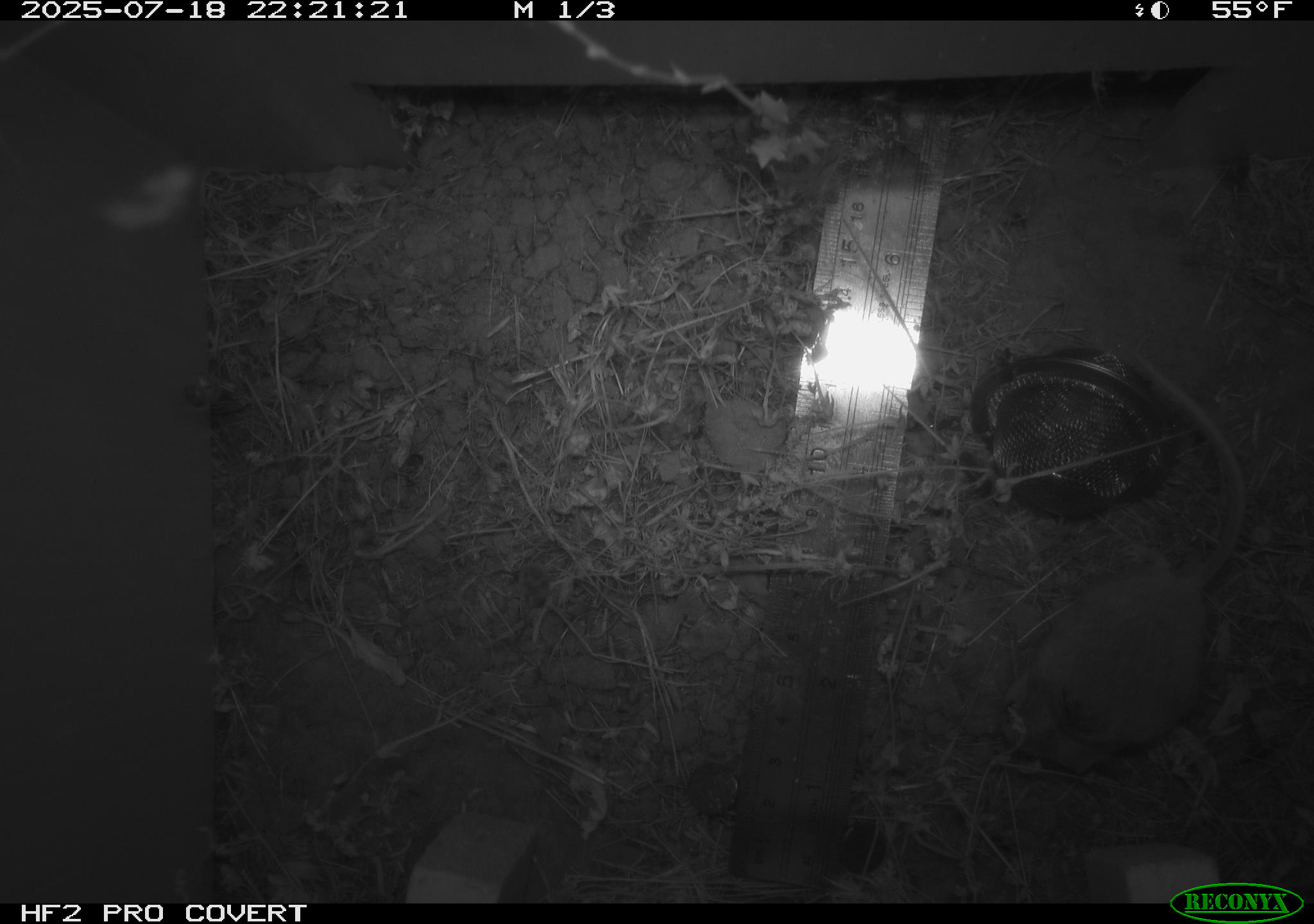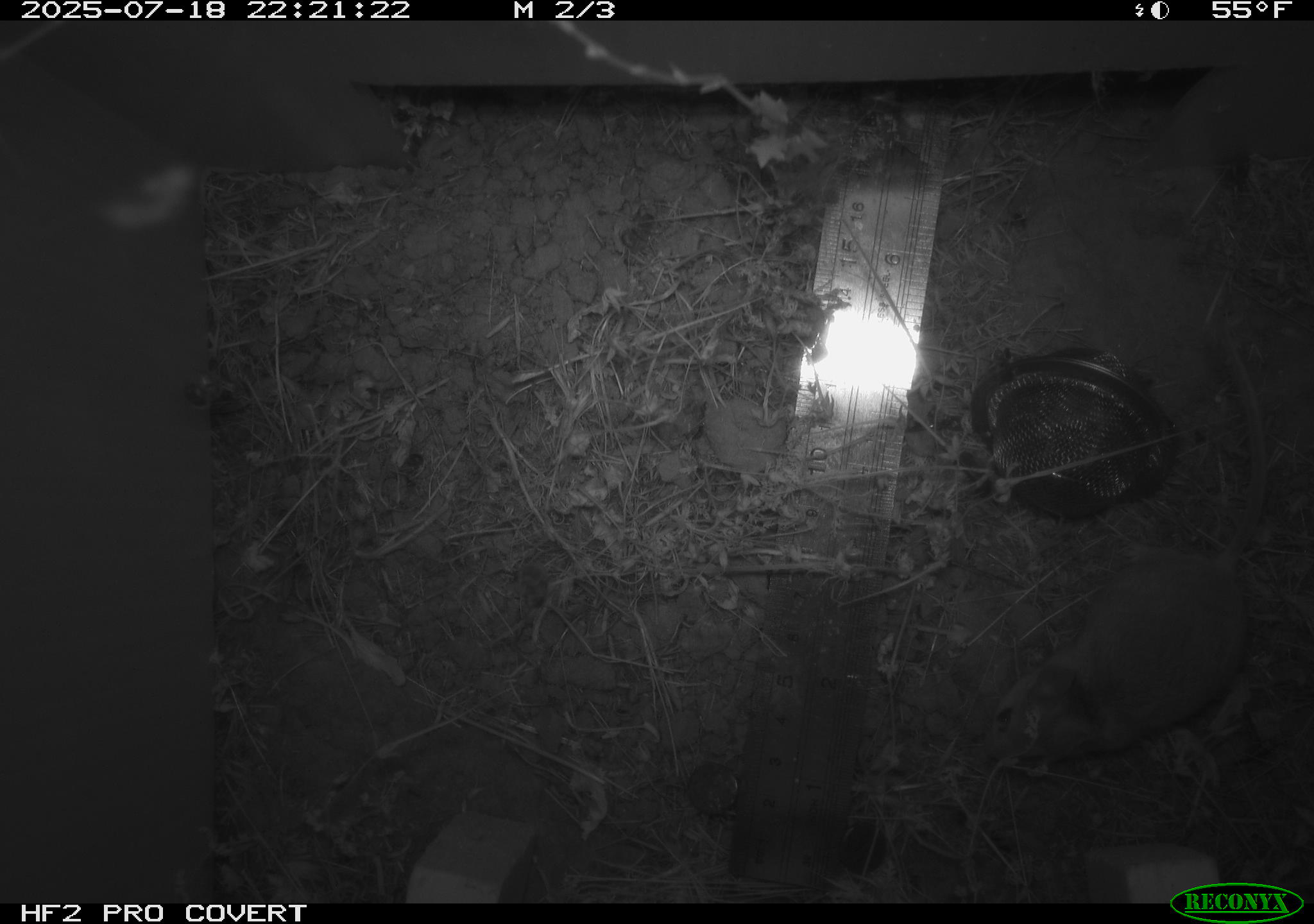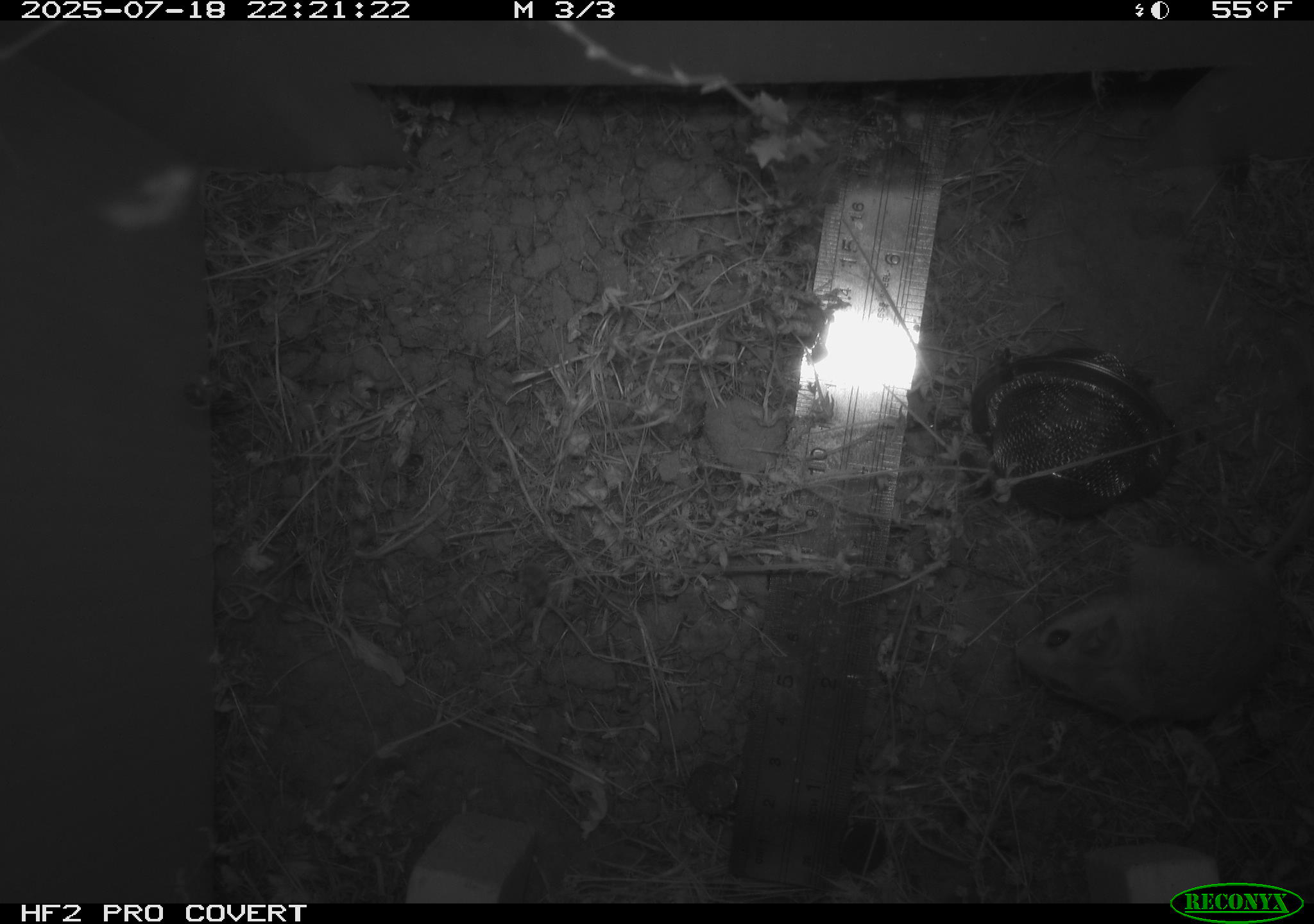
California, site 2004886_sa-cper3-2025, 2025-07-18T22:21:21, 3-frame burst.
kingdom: Animalia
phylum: Chordata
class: Mammalia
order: Rodentia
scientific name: Rodentia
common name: rodent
Rodent (Rodentia).